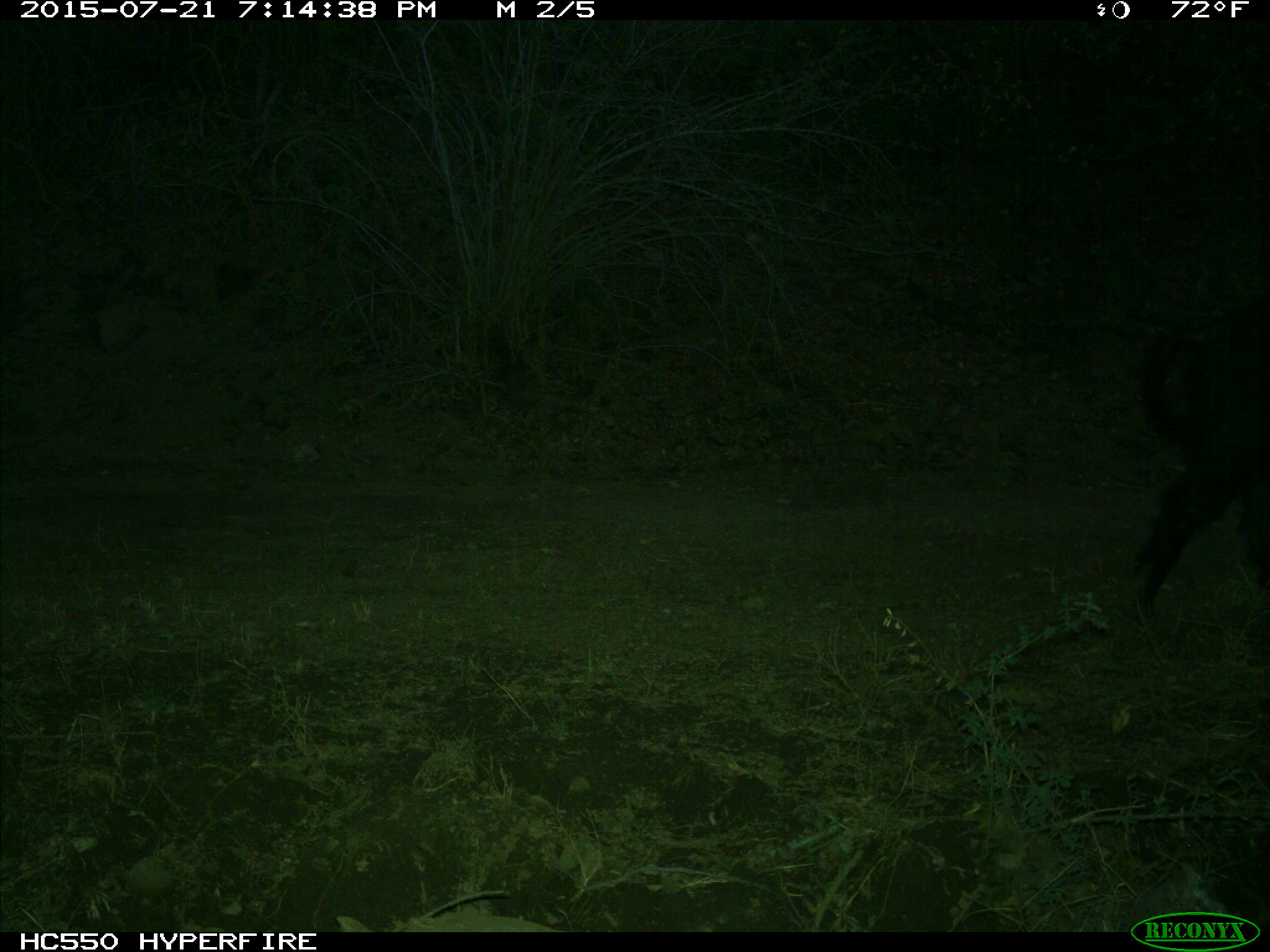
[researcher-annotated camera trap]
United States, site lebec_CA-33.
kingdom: Animalia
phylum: Chordata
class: Mammalia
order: Artiodactyla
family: Suidae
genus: Sus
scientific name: Sus scrofa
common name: wild boar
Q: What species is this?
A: Sus scrofa (wild boar).